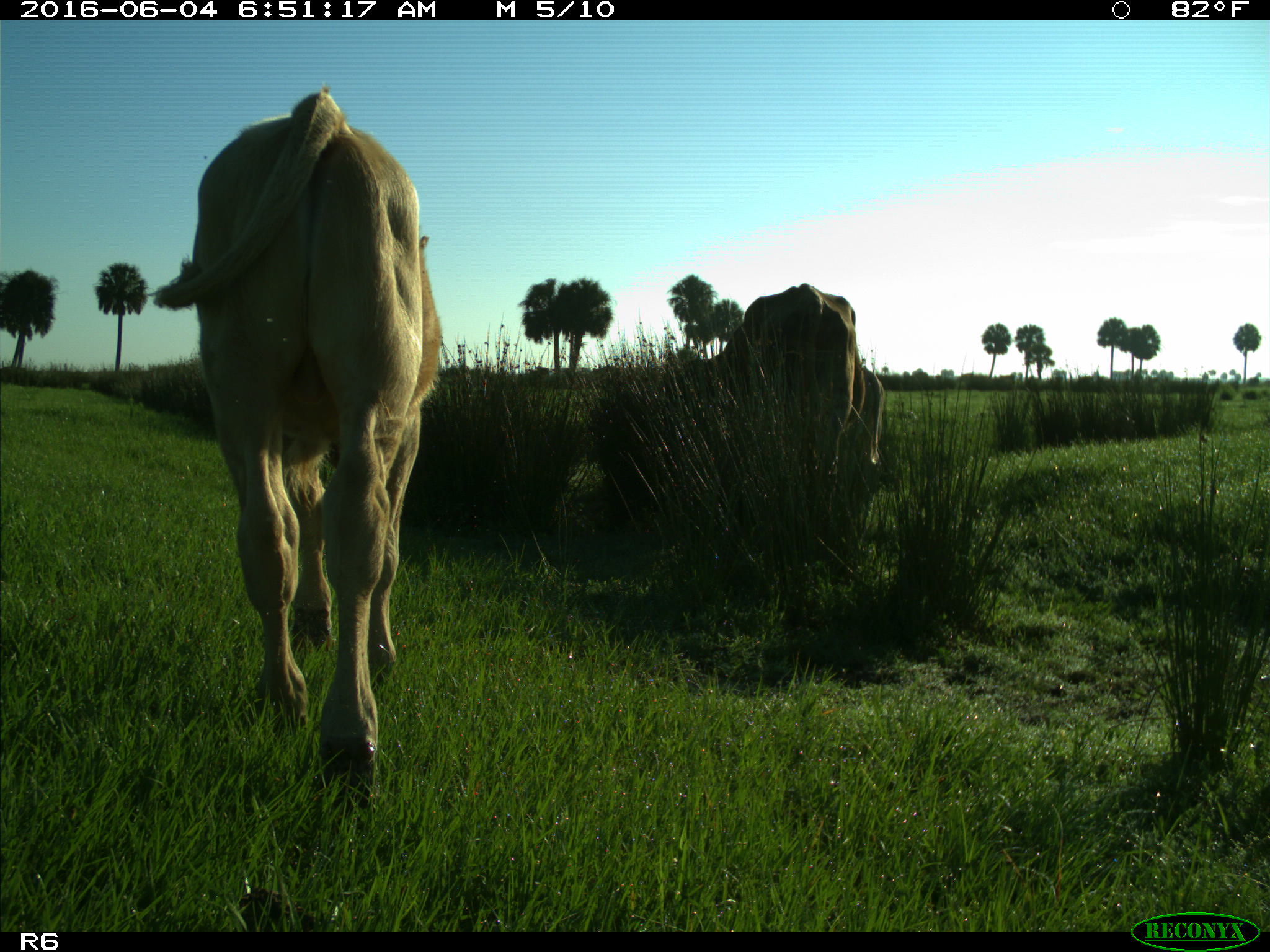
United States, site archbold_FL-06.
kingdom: Animalia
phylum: Chordata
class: Mammalia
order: Artiodactyla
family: Bovidae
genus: Bos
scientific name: Bos taurus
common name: domestic cow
Bos taurus (domestic cow).